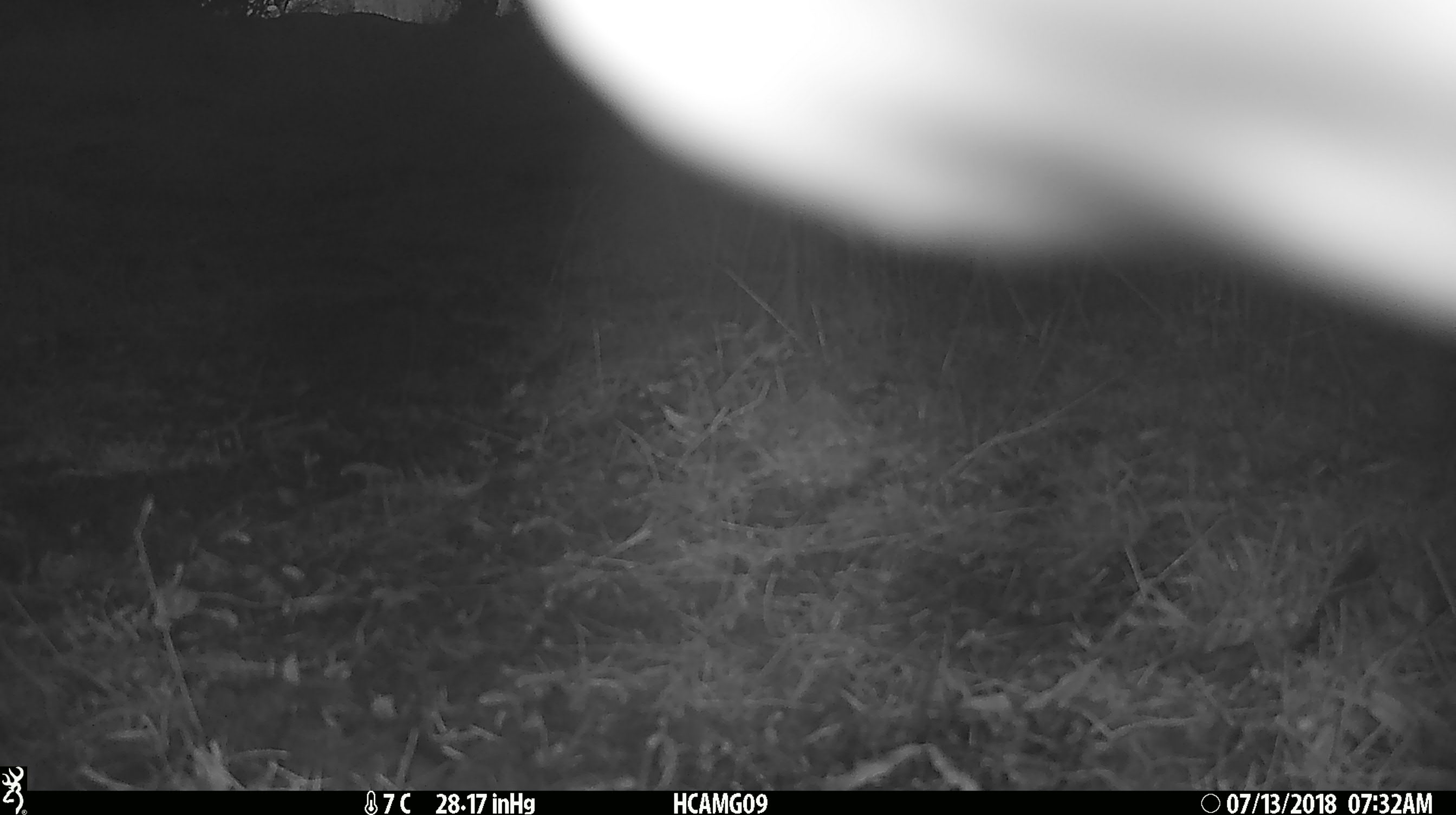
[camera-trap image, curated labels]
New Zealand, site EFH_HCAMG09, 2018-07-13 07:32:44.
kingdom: Animalia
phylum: Chordata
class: Mammalia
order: Artiodactyla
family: Bovidae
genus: Bos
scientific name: Bos taurus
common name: domestic cow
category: cow